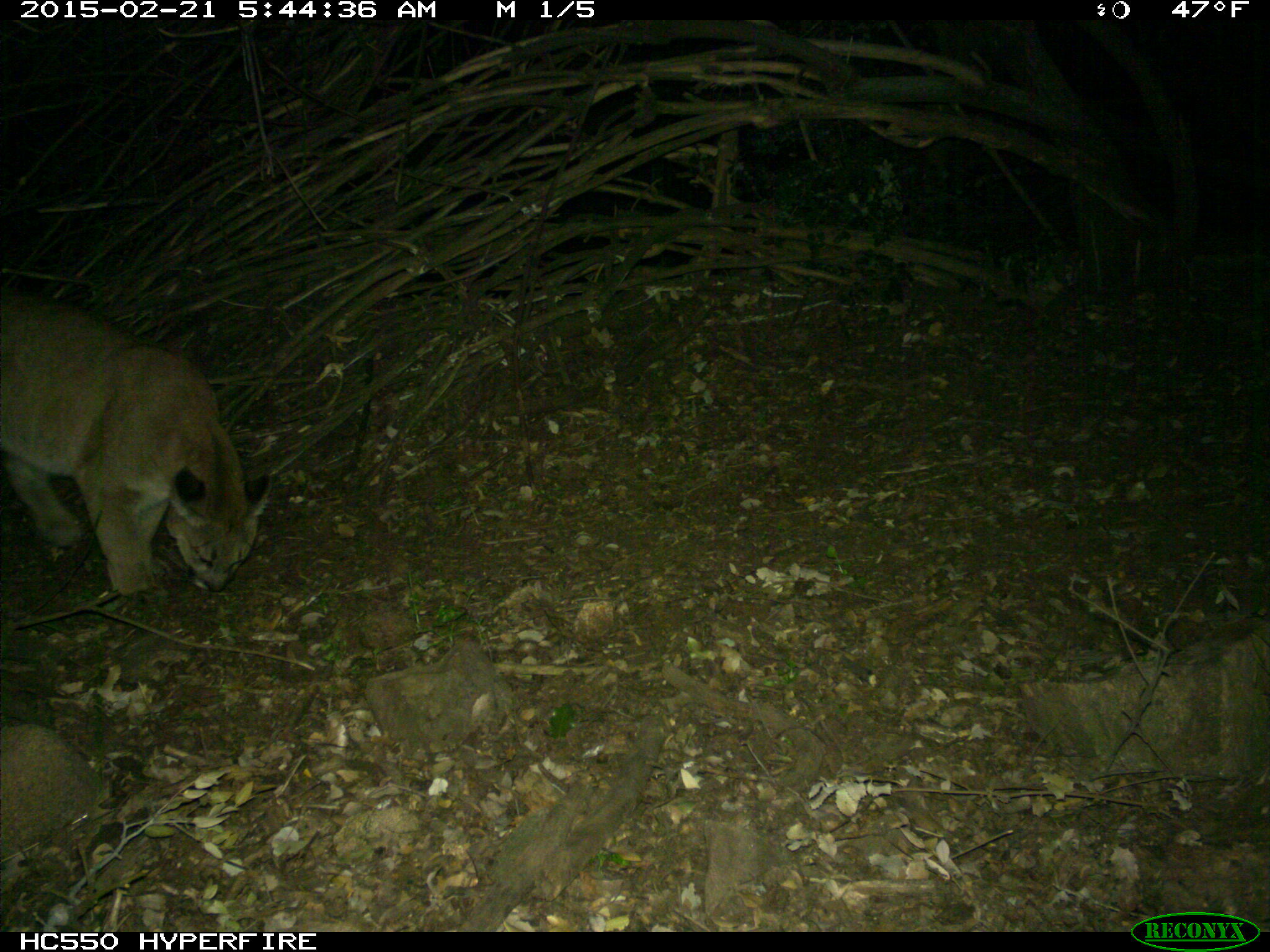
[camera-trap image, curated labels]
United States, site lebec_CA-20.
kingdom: Animalia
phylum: Chordata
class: Mammalia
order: Carnivora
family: Felidae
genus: Puma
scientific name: Puma concolor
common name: mountain lion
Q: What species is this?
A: Puma concolor (mountain lion).